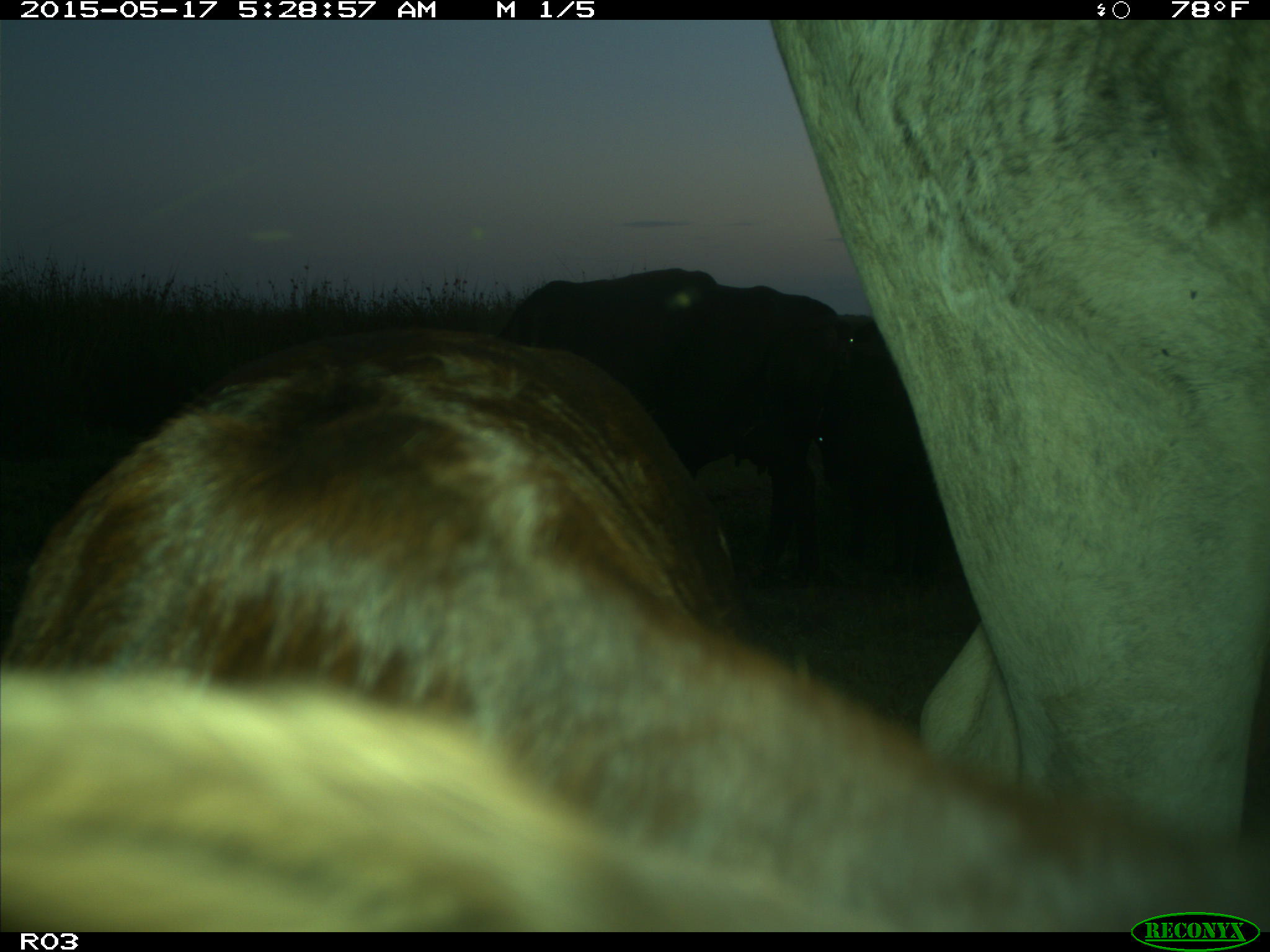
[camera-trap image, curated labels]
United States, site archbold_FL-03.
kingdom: Animalia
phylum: Chordata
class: Mammalia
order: Artiodactyla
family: Bovidae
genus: Bos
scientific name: Bos taurus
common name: domestic cow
Bos taurus (domestic cow).